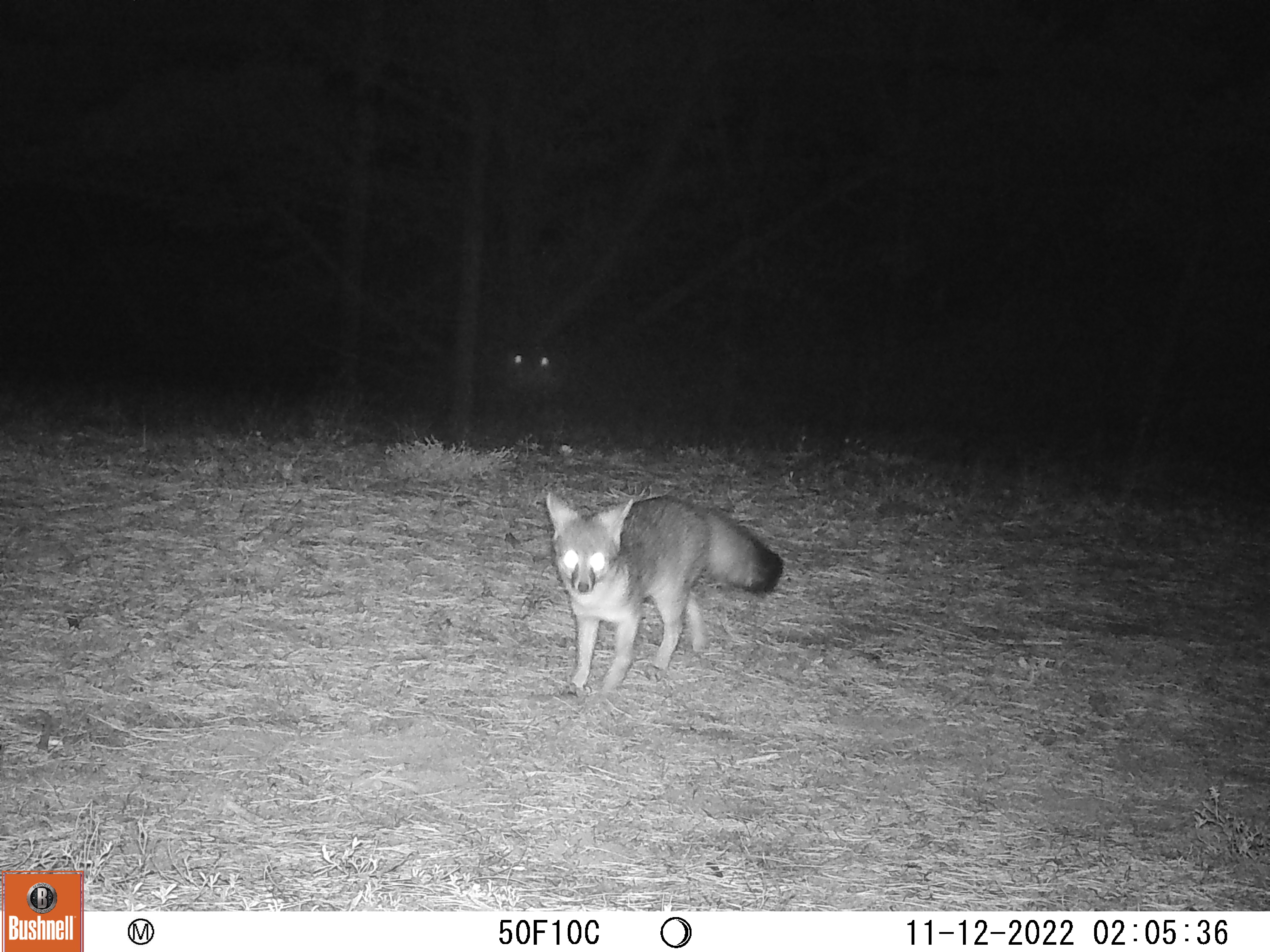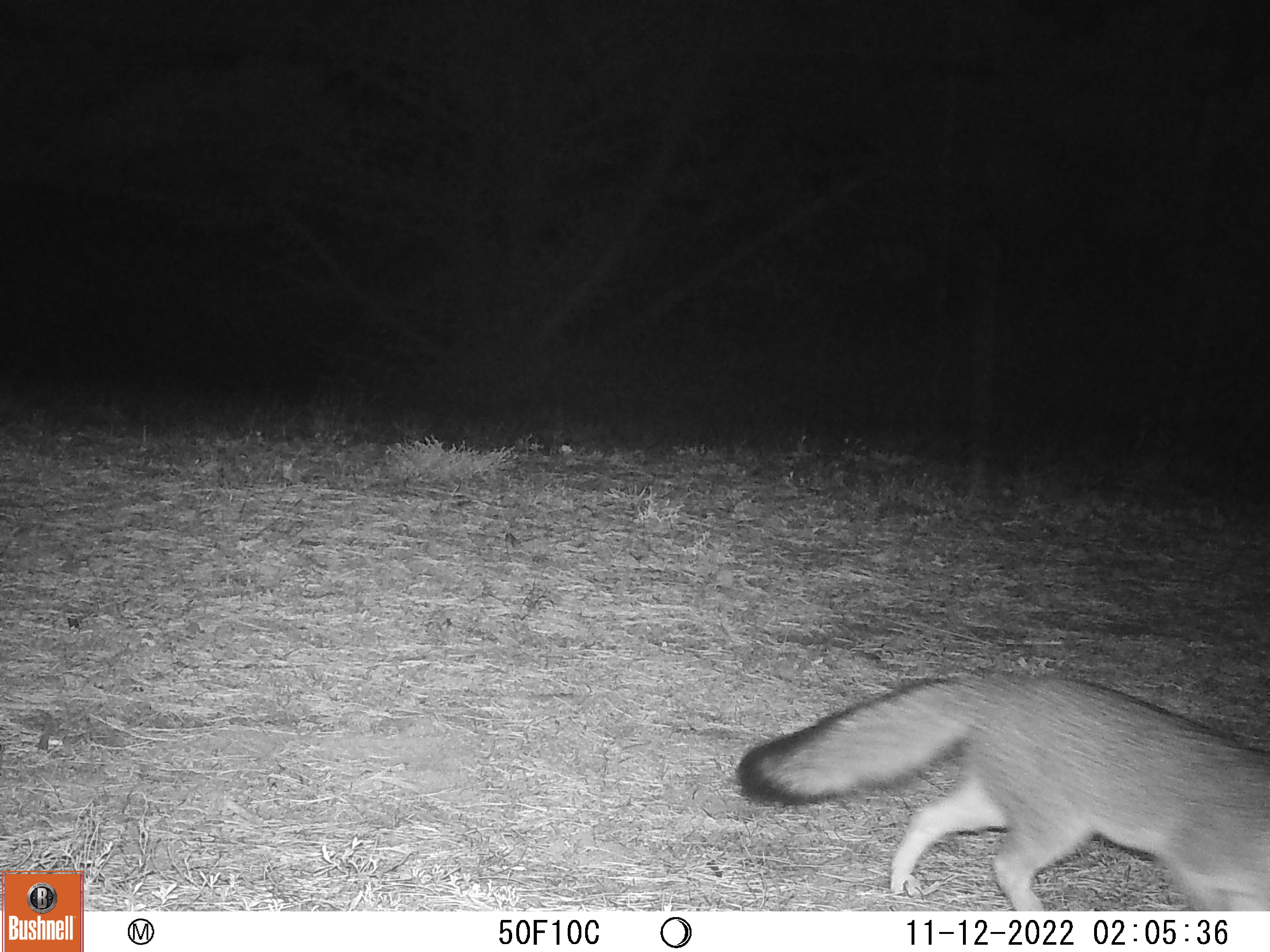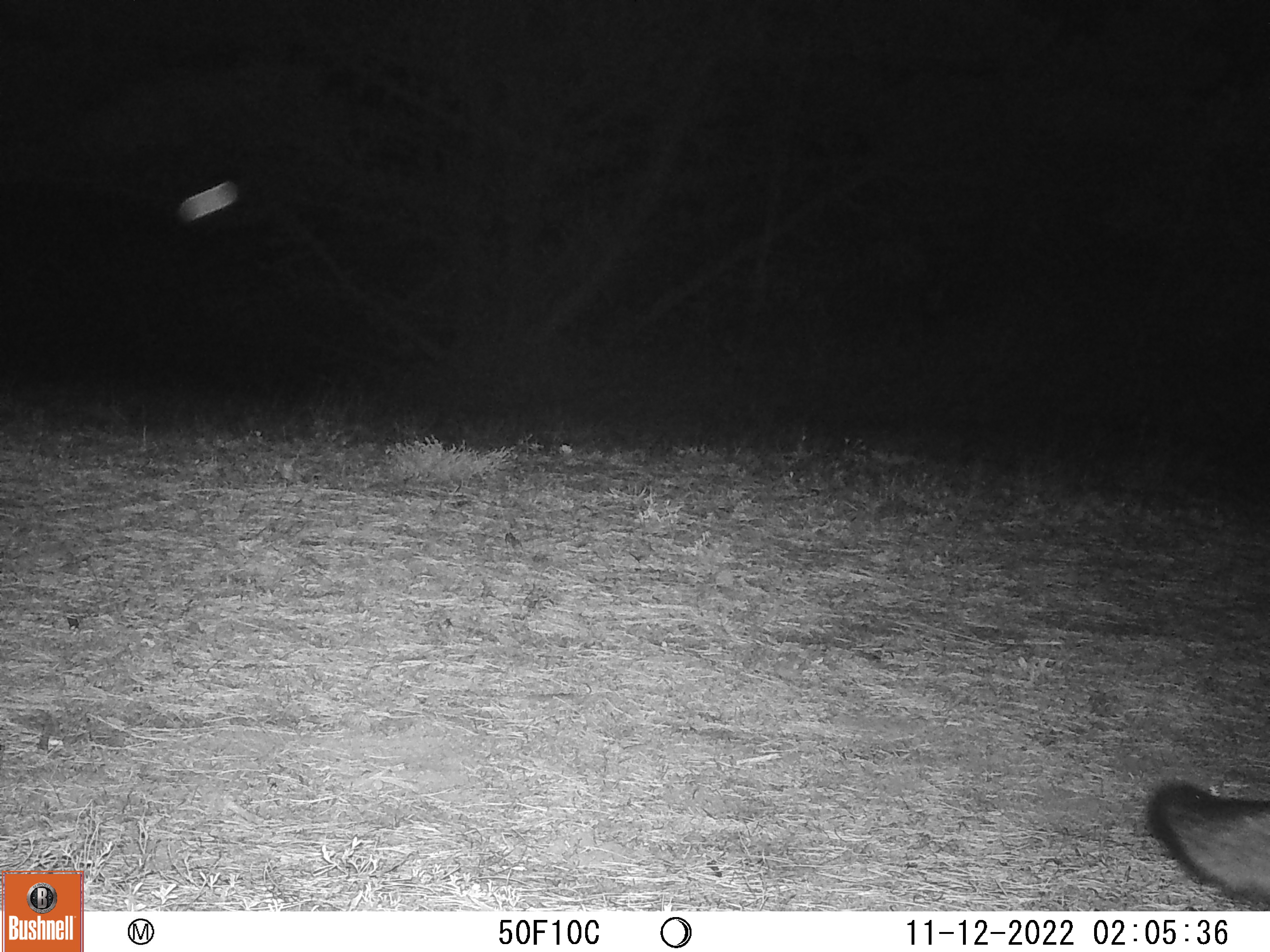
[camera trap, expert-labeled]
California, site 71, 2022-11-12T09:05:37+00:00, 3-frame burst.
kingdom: Animalia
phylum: Chordata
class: Mammalia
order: Carnivora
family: Canidae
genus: Urocyon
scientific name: Urocyon cinereoargenteus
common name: gray fox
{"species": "gray fox (Urocyon cinereoargenteus)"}